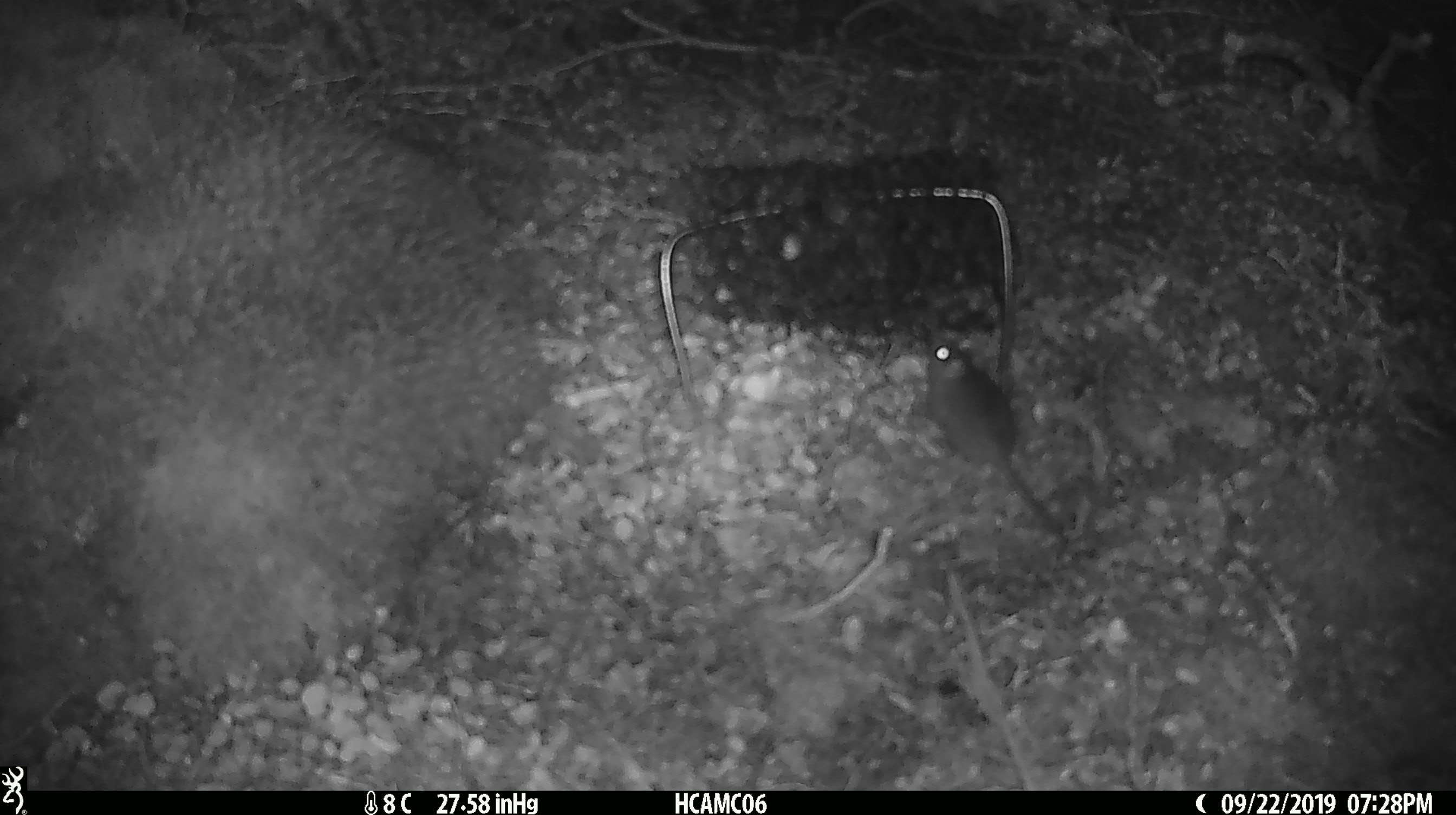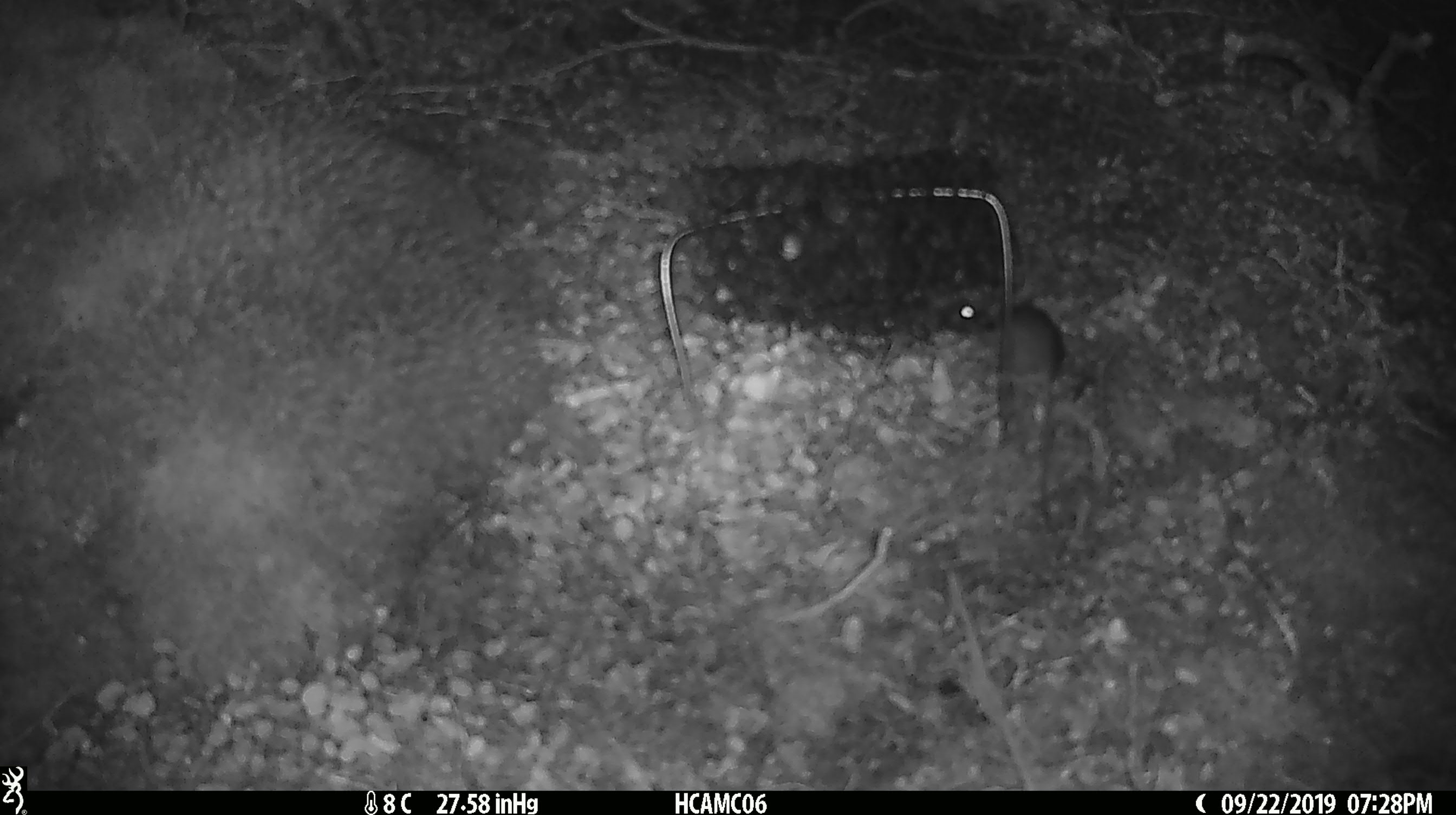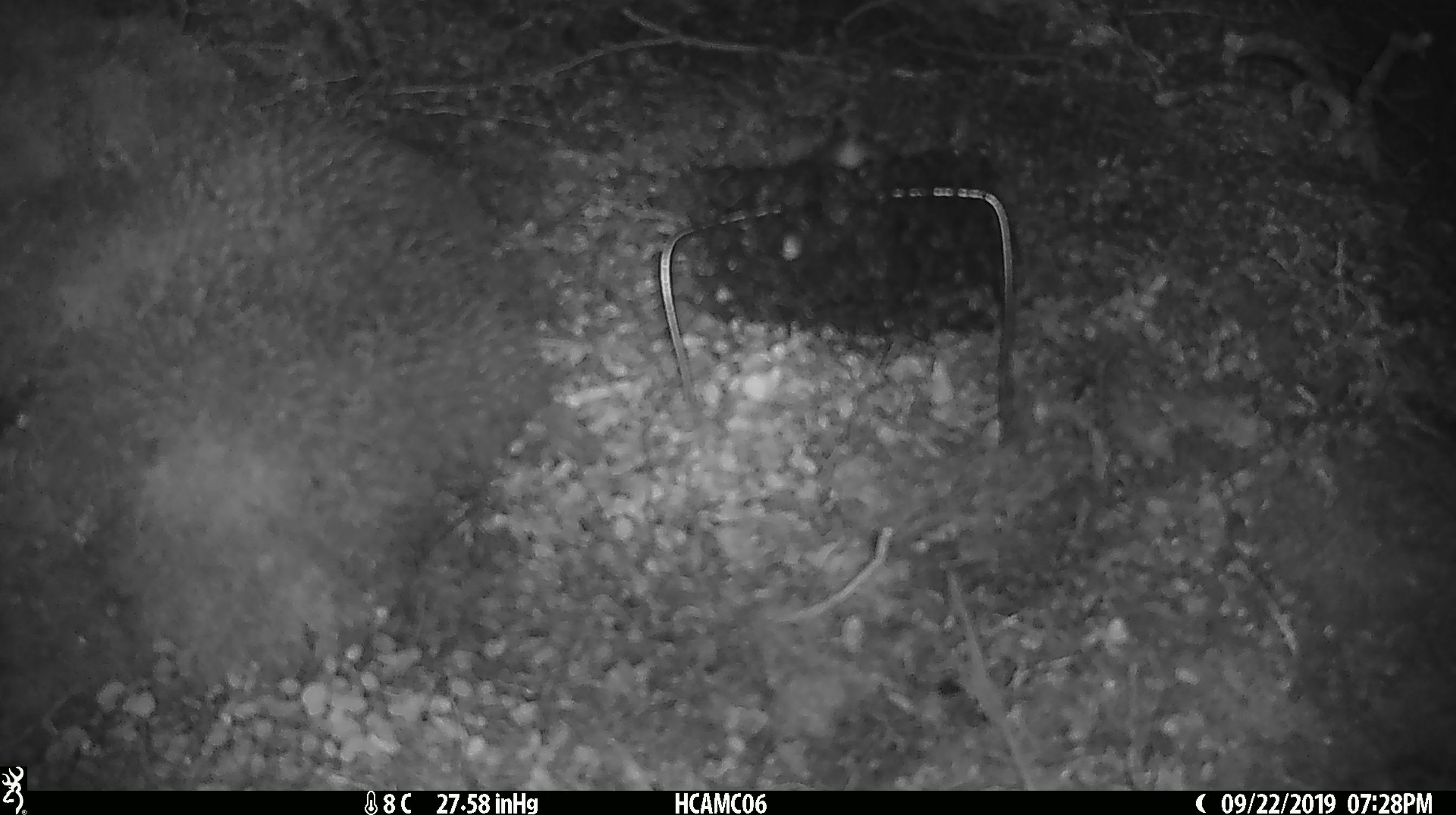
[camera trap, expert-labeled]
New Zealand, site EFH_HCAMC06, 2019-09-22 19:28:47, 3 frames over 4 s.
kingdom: Animalia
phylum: Chordata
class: Mammalia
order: Rodentia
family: Muridae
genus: Mus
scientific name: Mus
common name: mouse